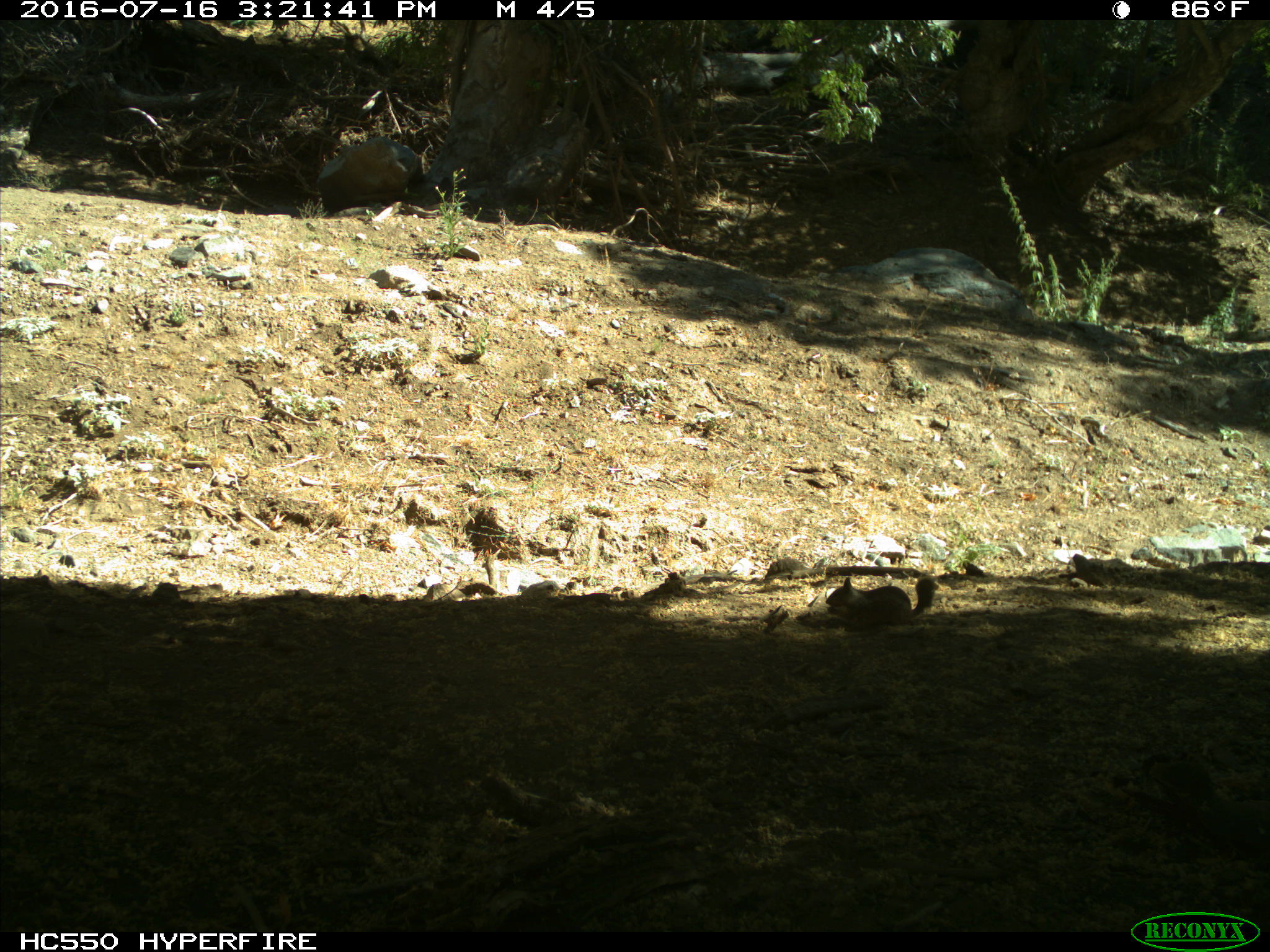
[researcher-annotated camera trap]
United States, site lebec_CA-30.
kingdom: Animalia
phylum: Chordata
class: Mammalia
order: Rodentia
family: Sciuridae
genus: Otospermophilus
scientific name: Otospermophilus beecheyi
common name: california ground squirrel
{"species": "Otospermophilus beecheyi (california ground squirrel)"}